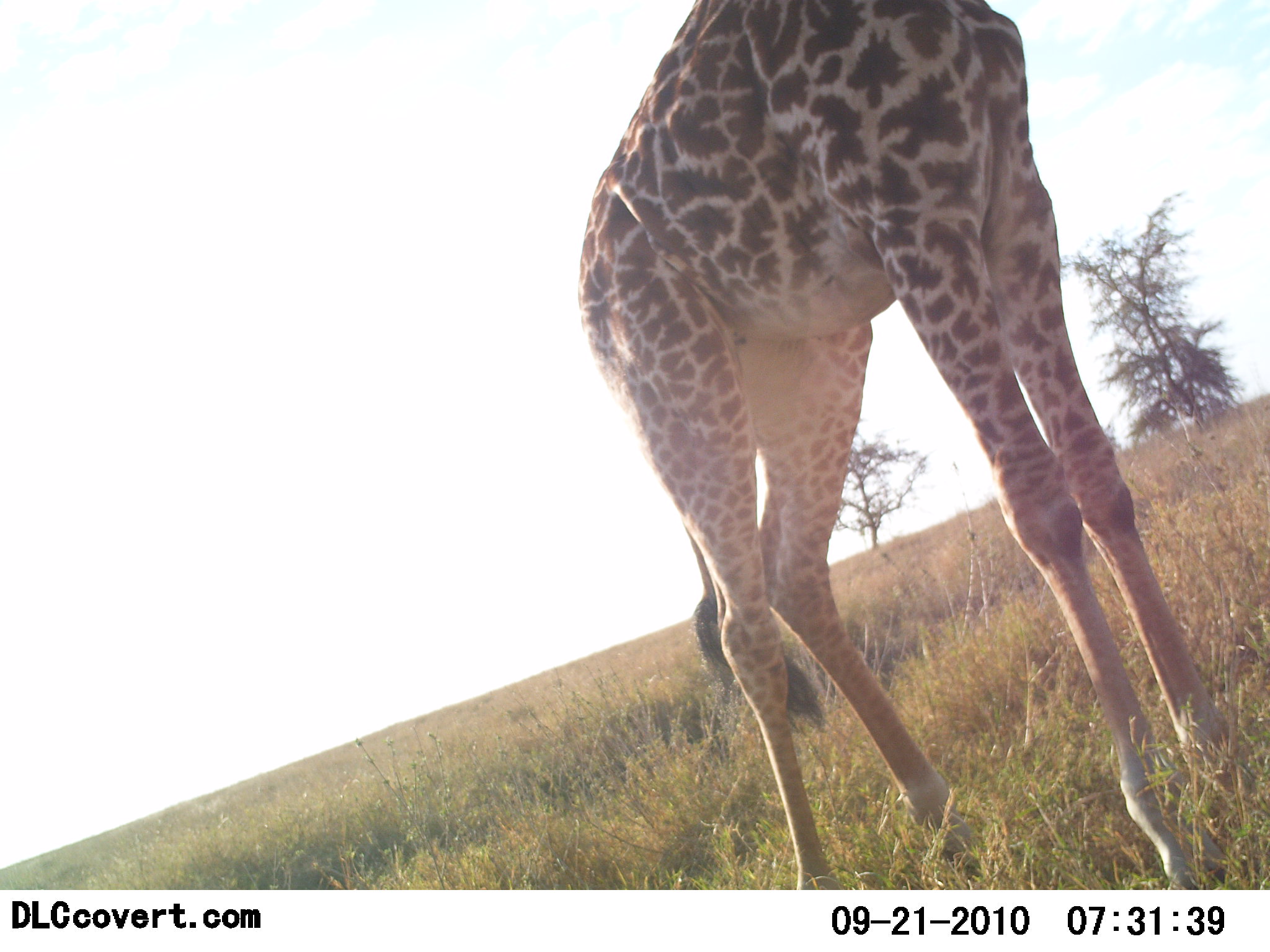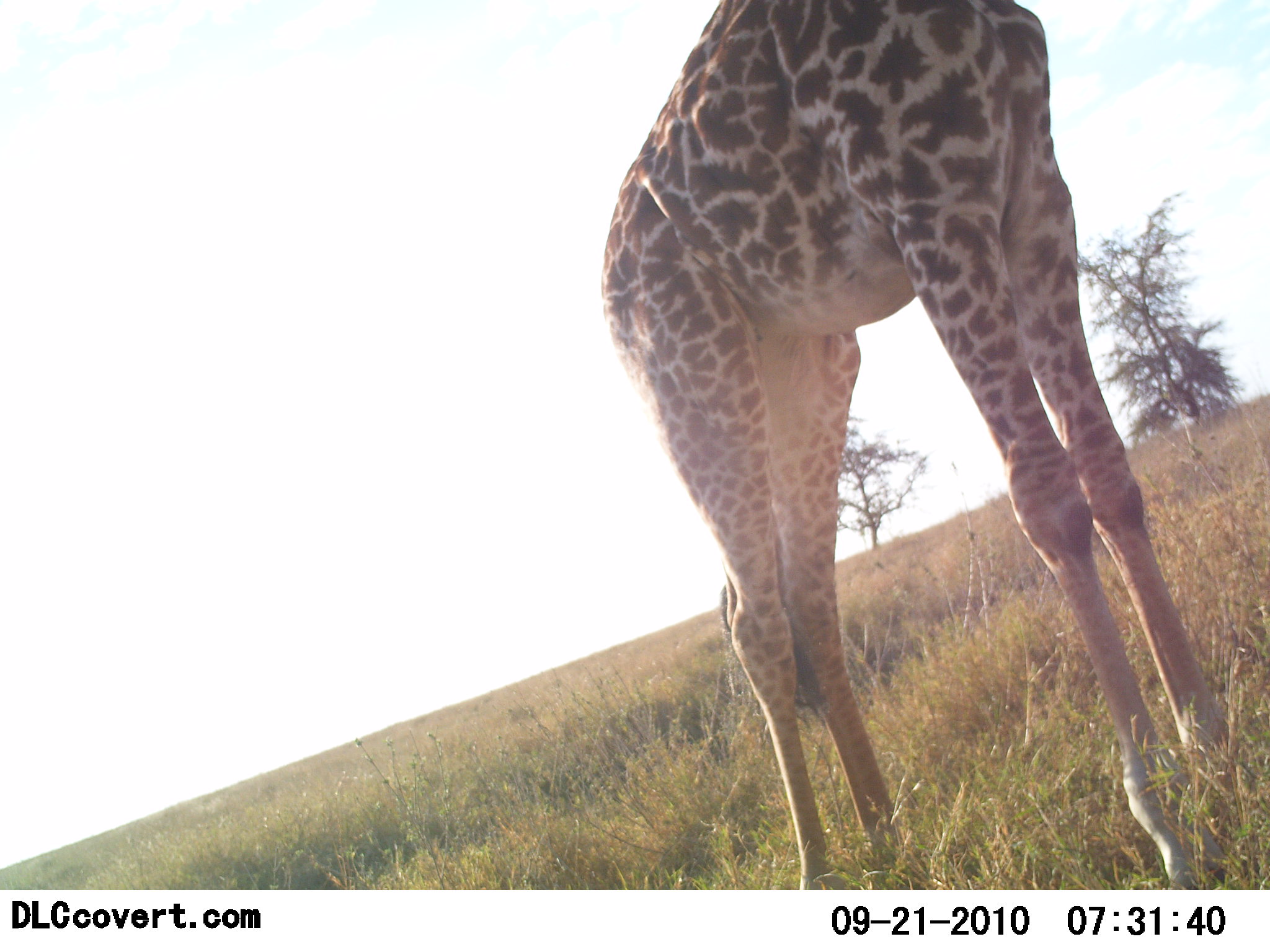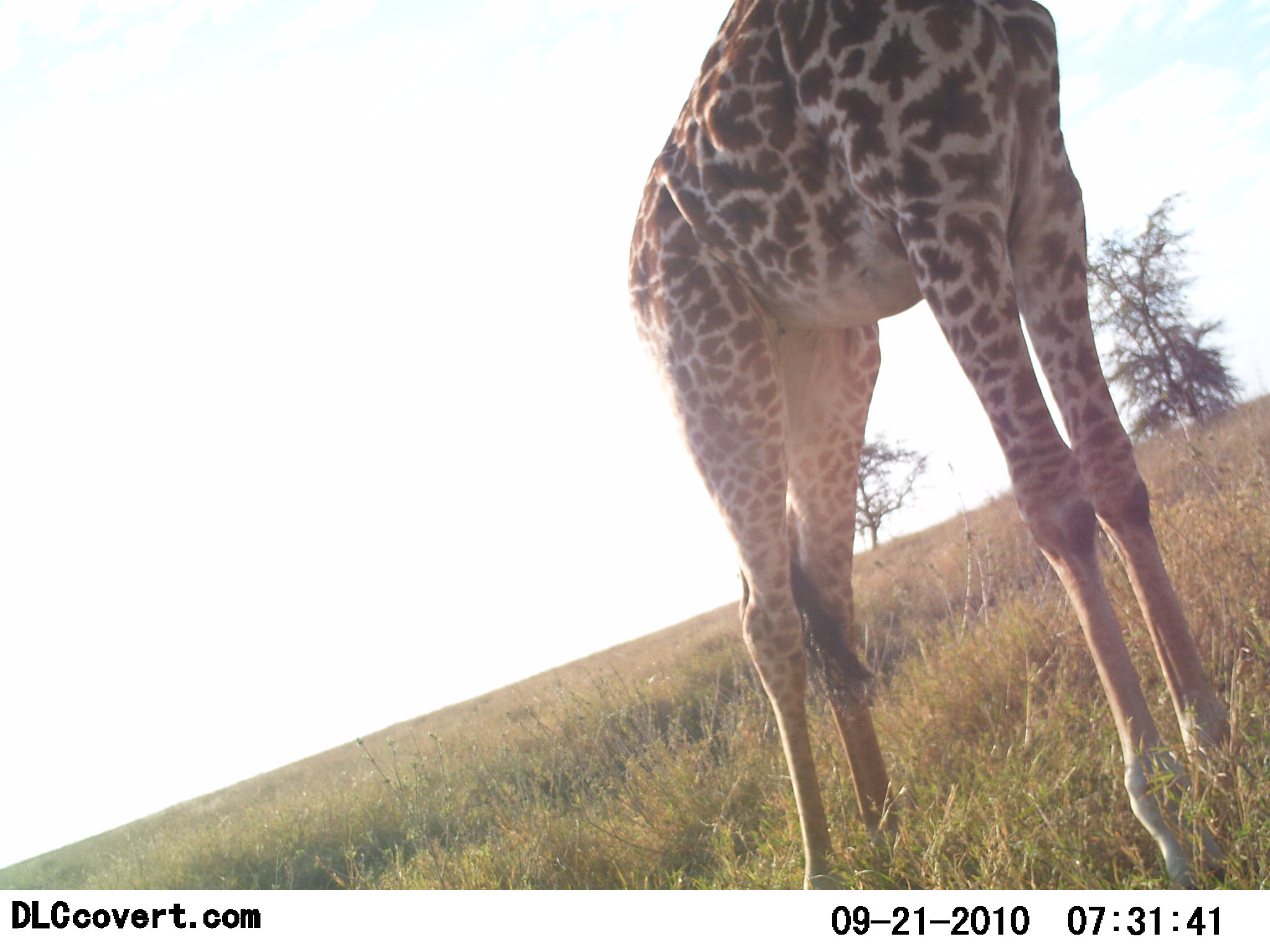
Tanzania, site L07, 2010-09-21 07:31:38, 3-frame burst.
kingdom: Animalia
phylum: Chordata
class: Mammalia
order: Artiodactyla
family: Giraffidae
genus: Giraffa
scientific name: Giraffa camelopardalis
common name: giraffe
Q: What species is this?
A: Giraffe (Giraffa camelopardalis).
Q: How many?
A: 1.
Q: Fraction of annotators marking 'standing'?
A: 100%.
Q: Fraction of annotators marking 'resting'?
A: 0%.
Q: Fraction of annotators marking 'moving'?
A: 9%.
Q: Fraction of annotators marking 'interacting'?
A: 0%.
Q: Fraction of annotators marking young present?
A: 0%.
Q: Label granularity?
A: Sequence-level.